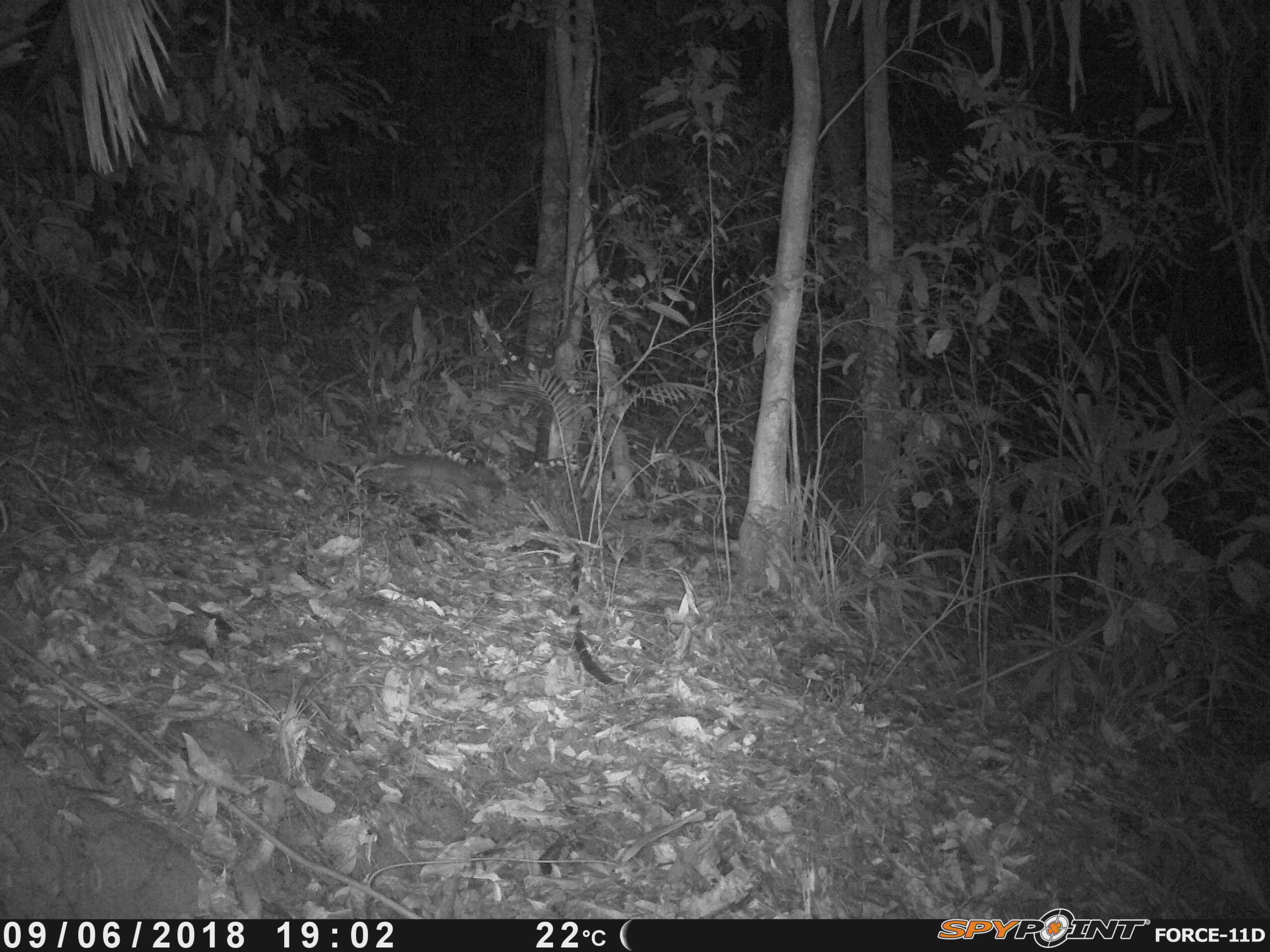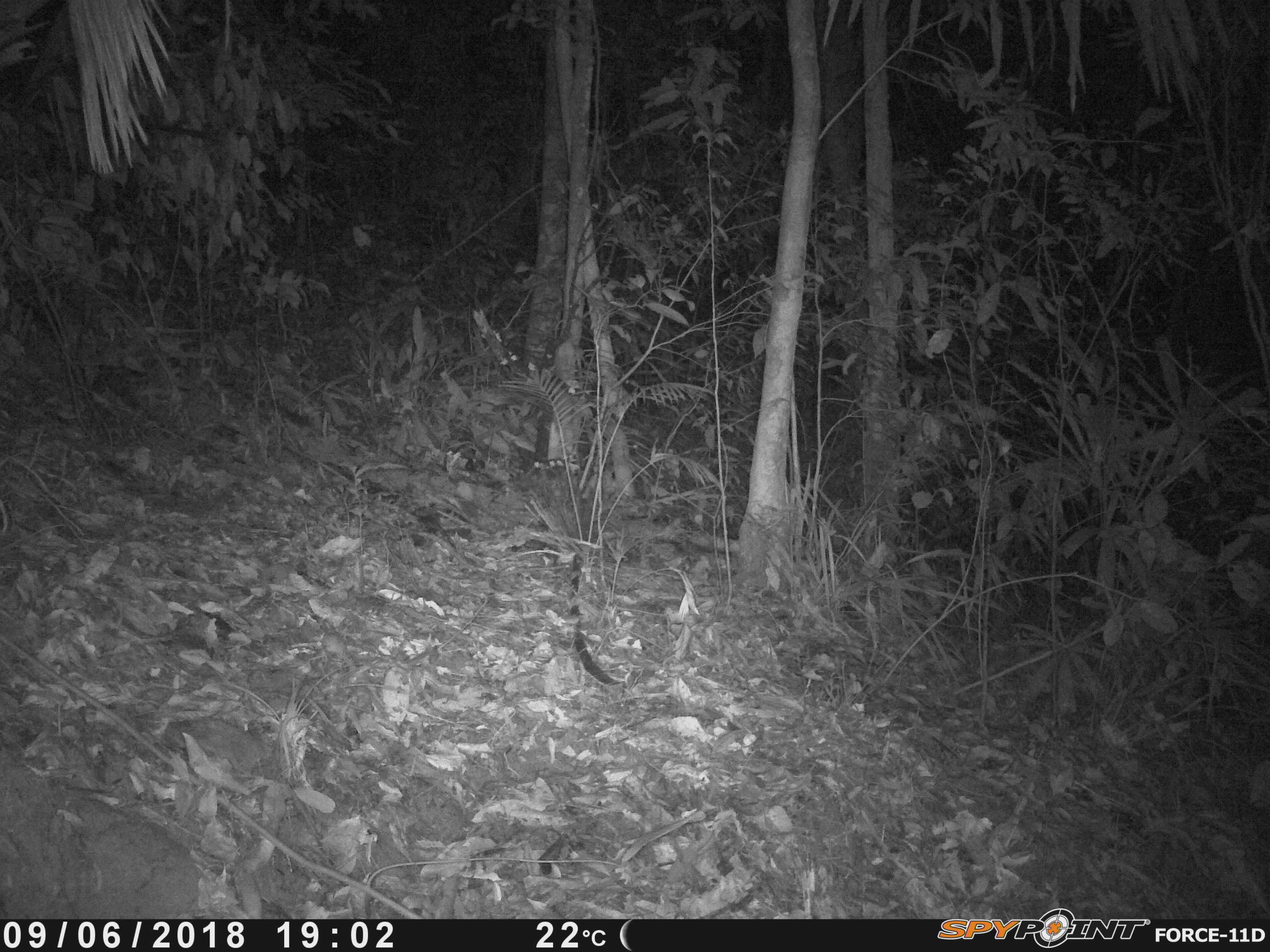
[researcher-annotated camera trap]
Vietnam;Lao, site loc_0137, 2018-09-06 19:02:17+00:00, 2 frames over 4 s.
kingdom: Animalia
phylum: Chordata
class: Mammalia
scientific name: Mammalia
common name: mammal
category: unidentified small mammal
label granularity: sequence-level